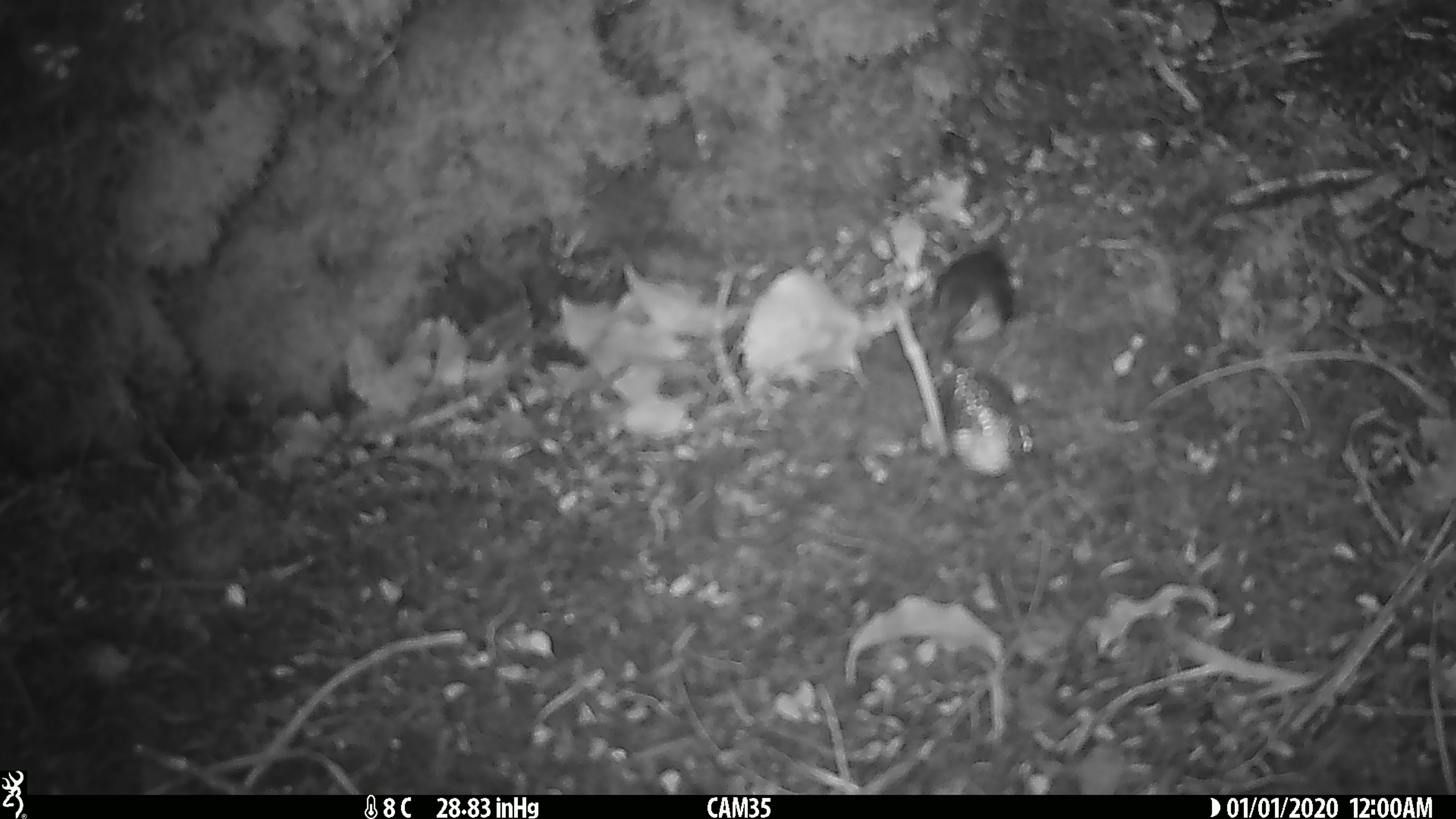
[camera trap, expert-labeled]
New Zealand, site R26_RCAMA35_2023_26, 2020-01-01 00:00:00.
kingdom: Animalia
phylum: Chordata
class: Aves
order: Passeriformes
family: Acanthisittidae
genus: Acanthisitta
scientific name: Acanthisitta chloris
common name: rifleman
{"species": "rifleman (Acanthisitta chloris)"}